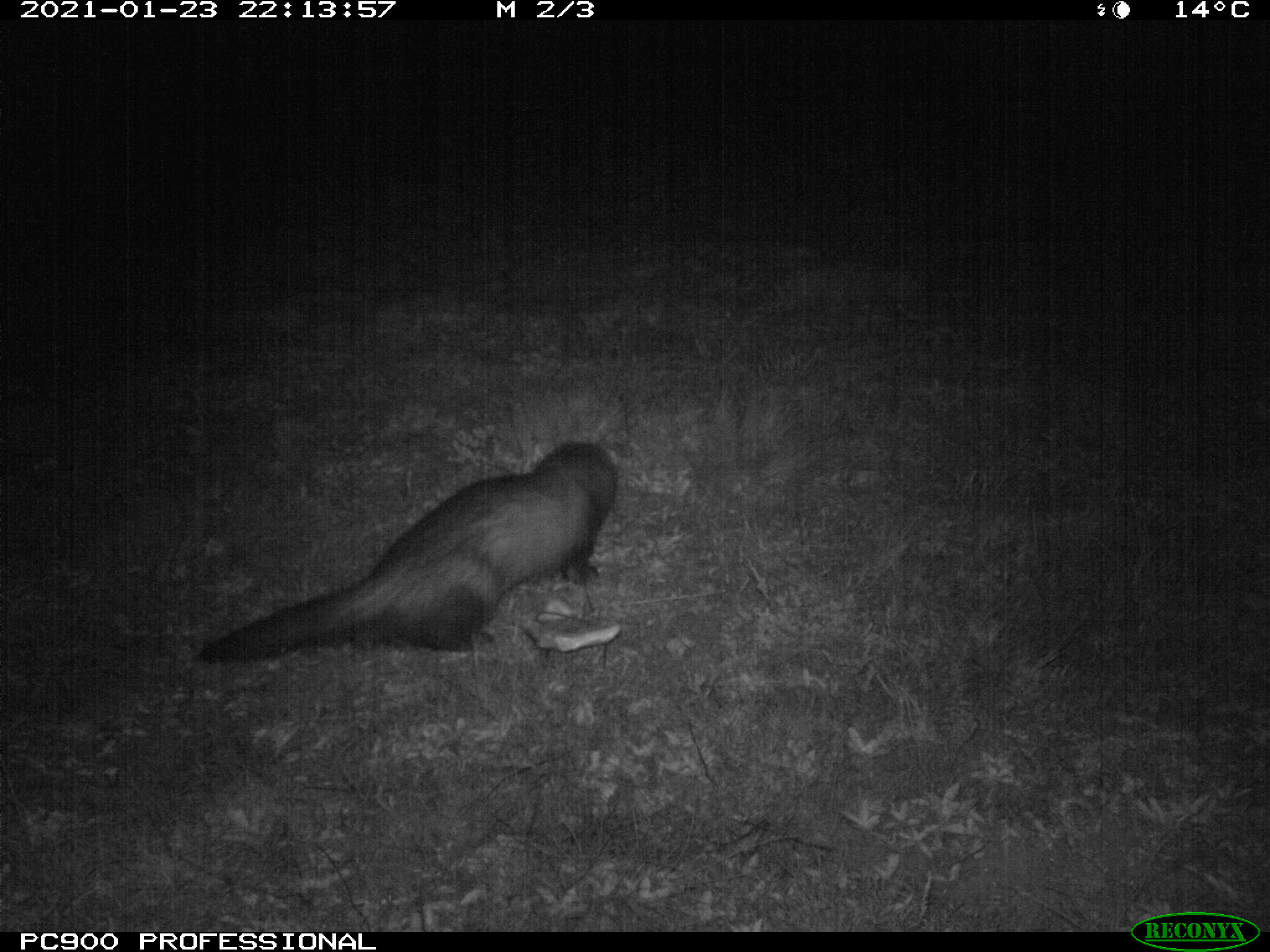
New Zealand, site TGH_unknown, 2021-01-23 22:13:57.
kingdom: Animalia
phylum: Chordata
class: Mammalia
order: Carnivora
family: Mustelidae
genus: Mustela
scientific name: Mustela furo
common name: ferret